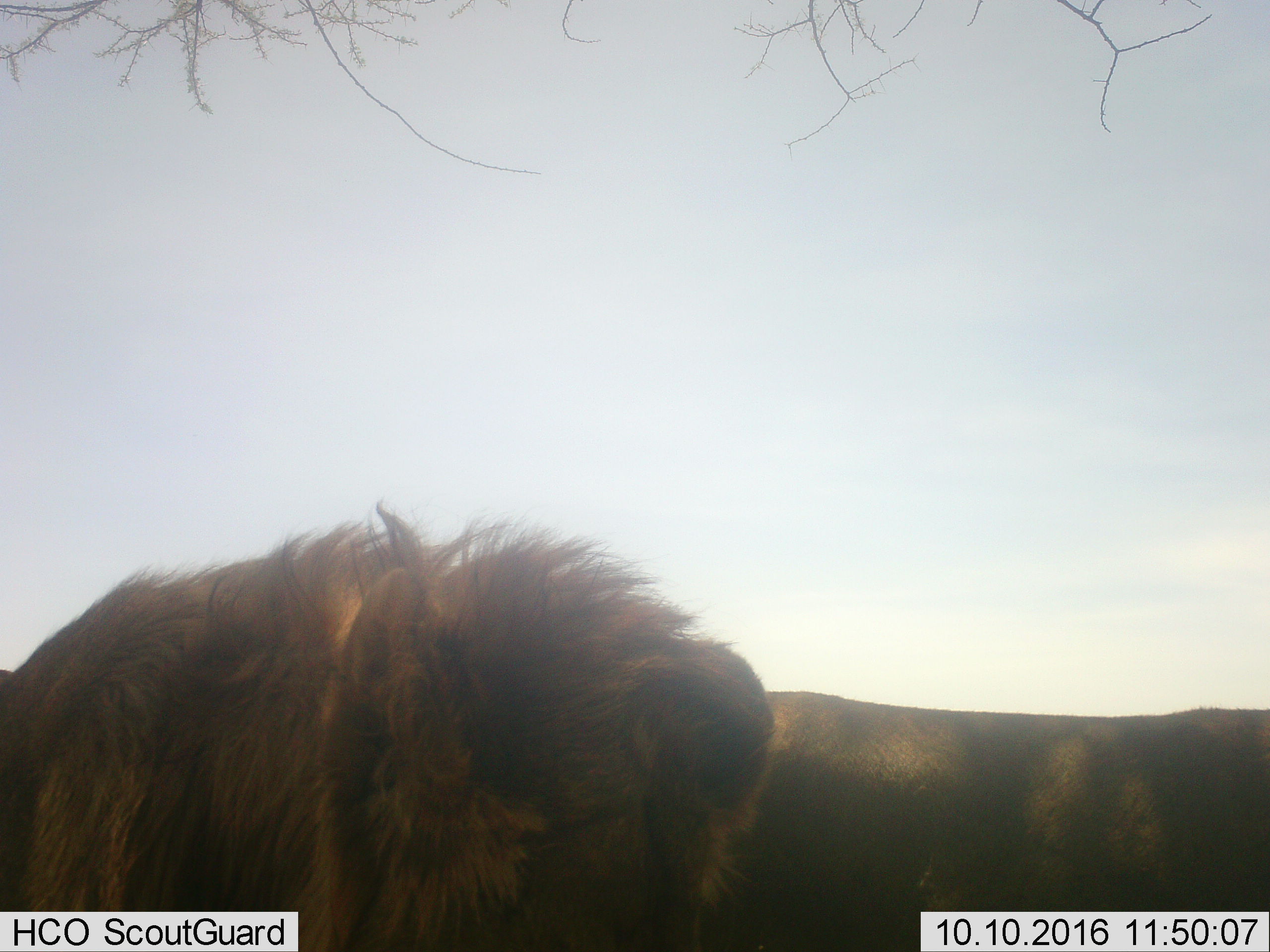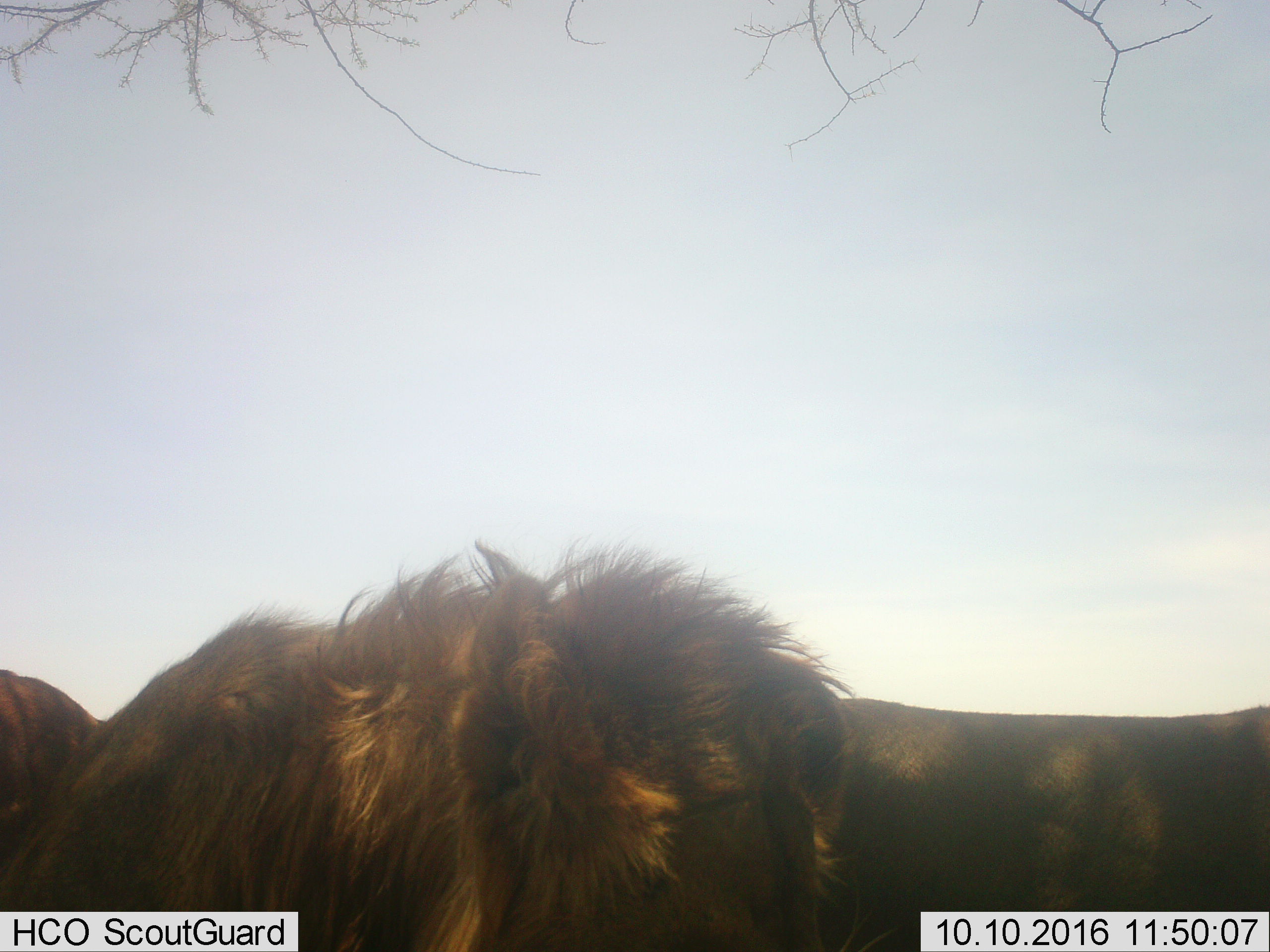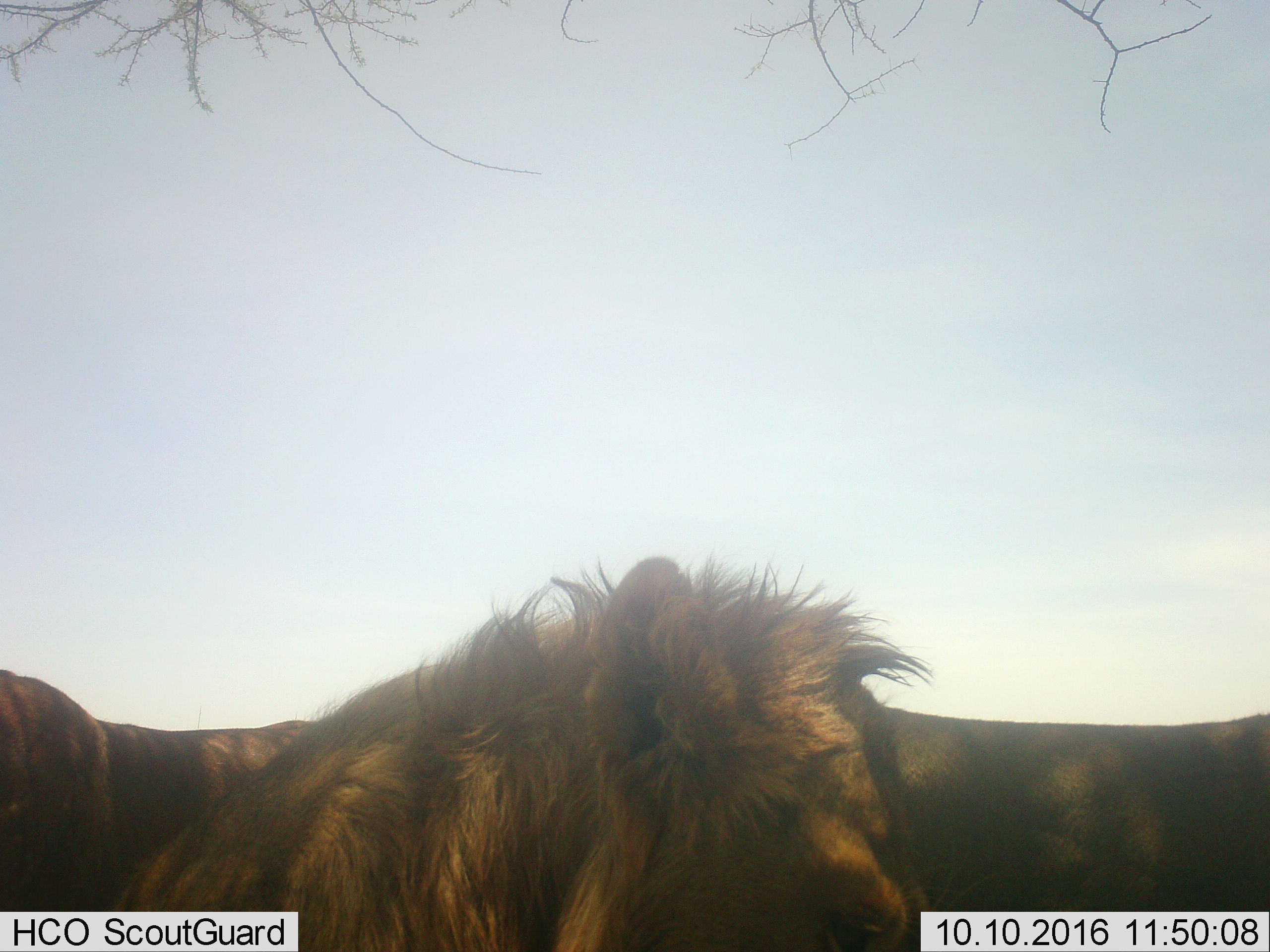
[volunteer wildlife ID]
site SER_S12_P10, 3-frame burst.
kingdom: Animalia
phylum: Chordata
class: Mammalia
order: Carnivora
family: Felidae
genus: Panthera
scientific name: Panthera leo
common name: lion male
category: lionmale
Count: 1.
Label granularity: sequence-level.